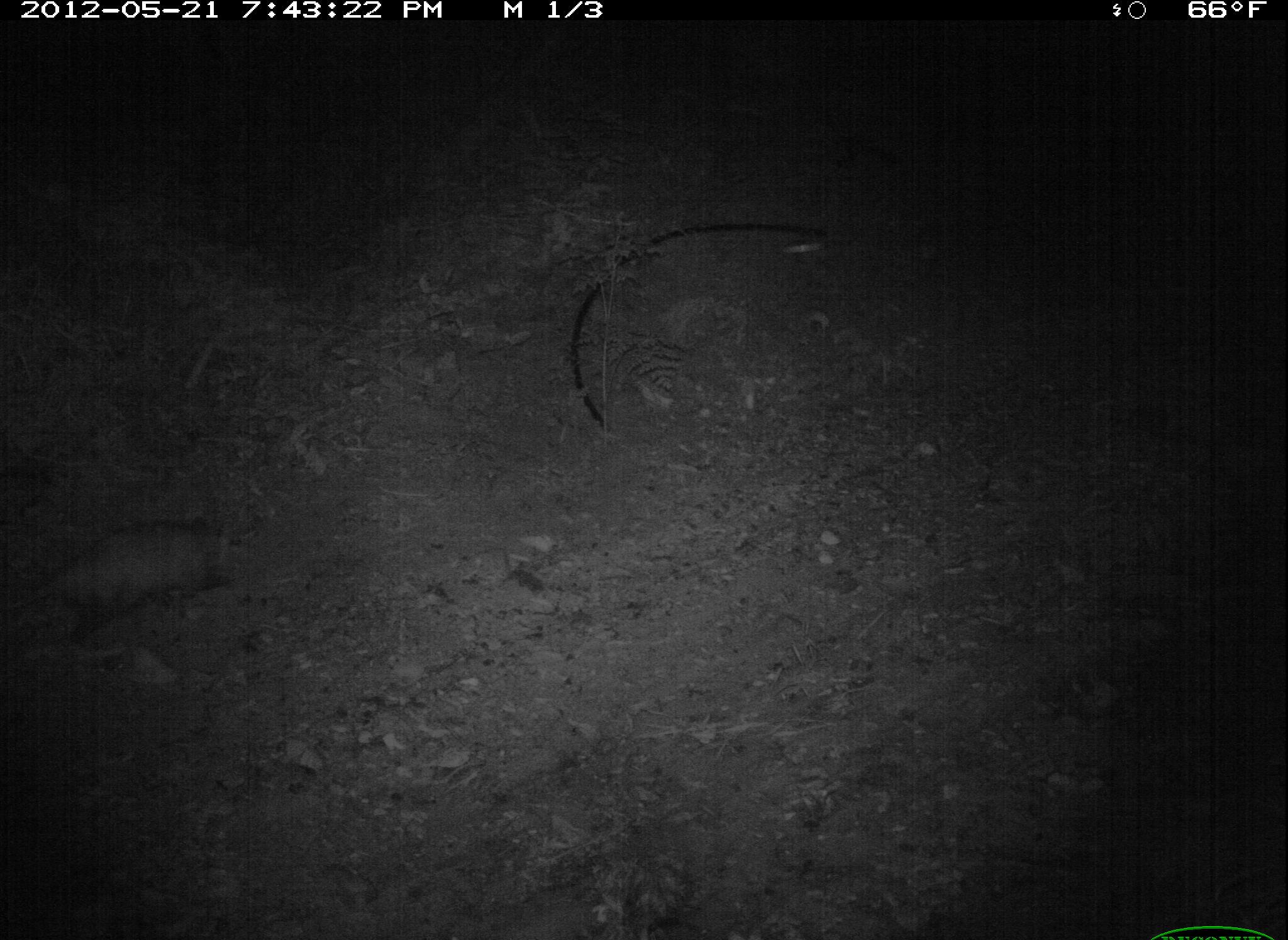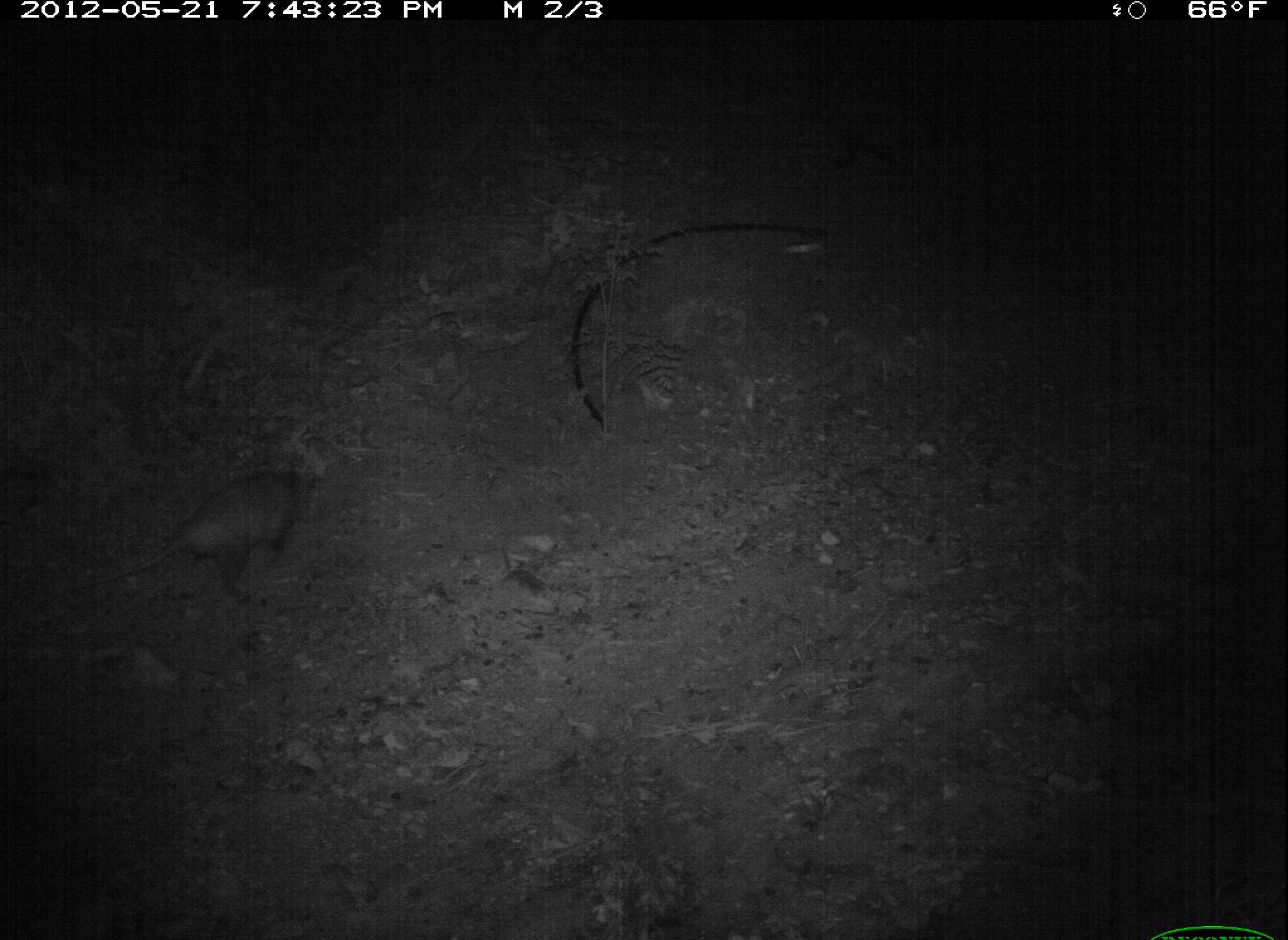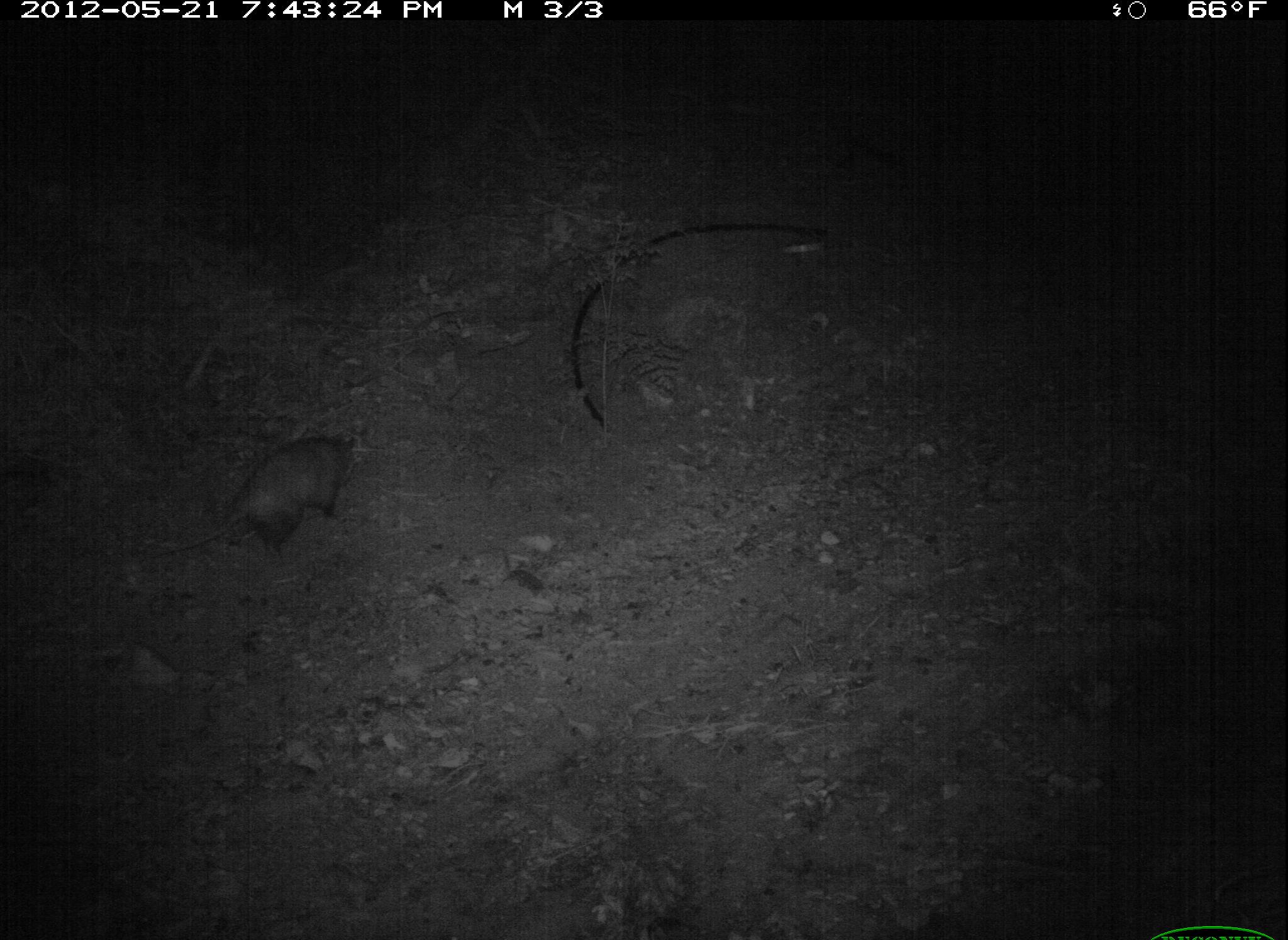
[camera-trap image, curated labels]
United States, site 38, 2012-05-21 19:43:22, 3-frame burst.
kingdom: Animalia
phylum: Chordata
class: Mammalia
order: Didelphimorphia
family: Didelphidae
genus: Didelphis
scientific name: Didelphis virginiana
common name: virginia opossum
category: opossum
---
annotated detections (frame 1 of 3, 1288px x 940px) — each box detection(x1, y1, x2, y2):
opossum: detection(6, 499, 261, 656)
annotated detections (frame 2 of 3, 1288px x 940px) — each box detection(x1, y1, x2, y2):
opossum: detection(106, 462, 341, 606)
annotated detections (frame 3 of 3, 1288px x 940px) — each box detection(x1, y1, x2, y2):
opossum: detection(156, 412, 367, 593)